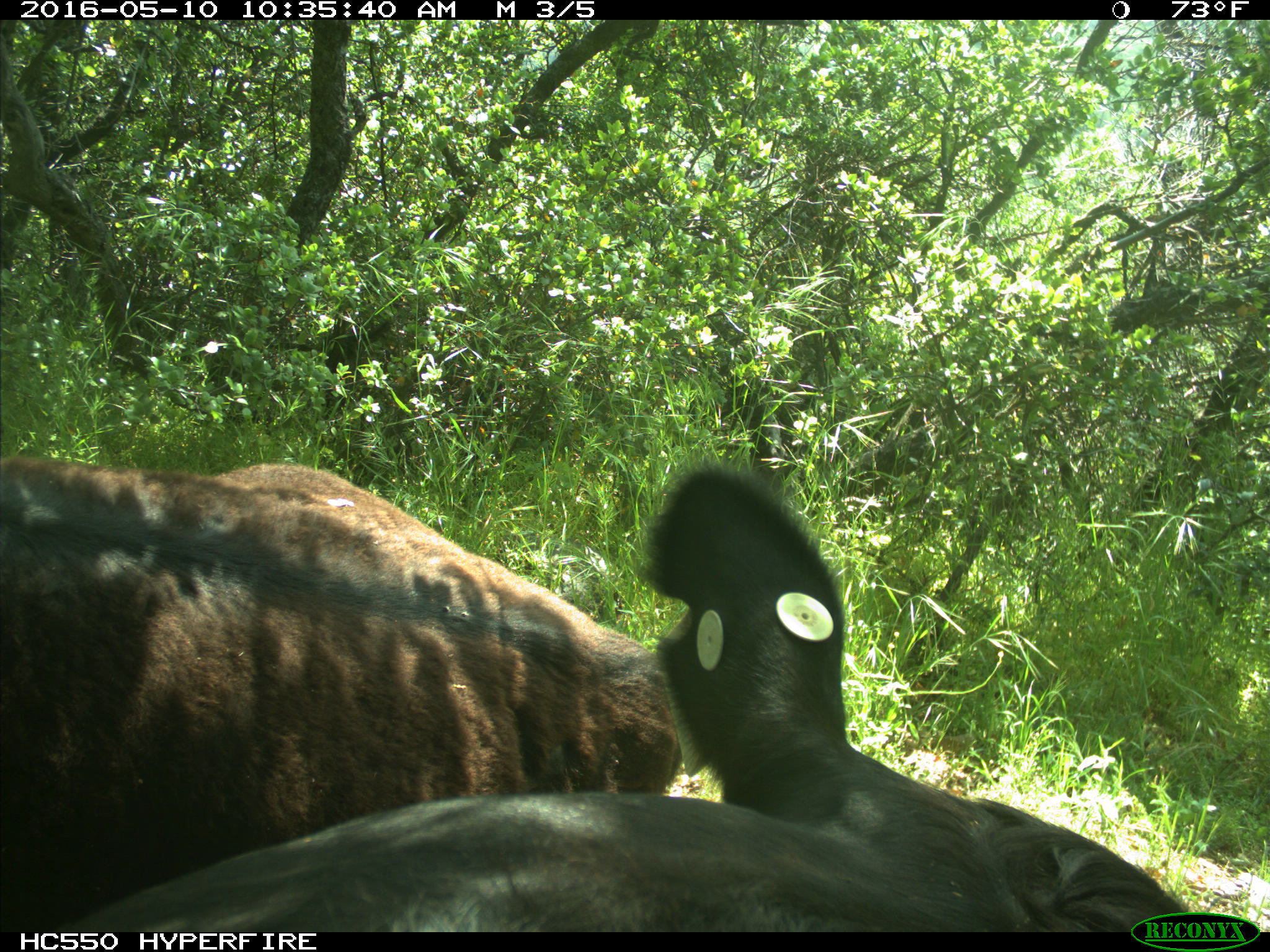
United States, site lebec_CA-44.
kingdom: Animalia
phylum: Chordata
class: Mammalia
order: Artiodactyla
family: Bovidae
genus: Bos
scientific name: Bos taurus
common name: domestic cow